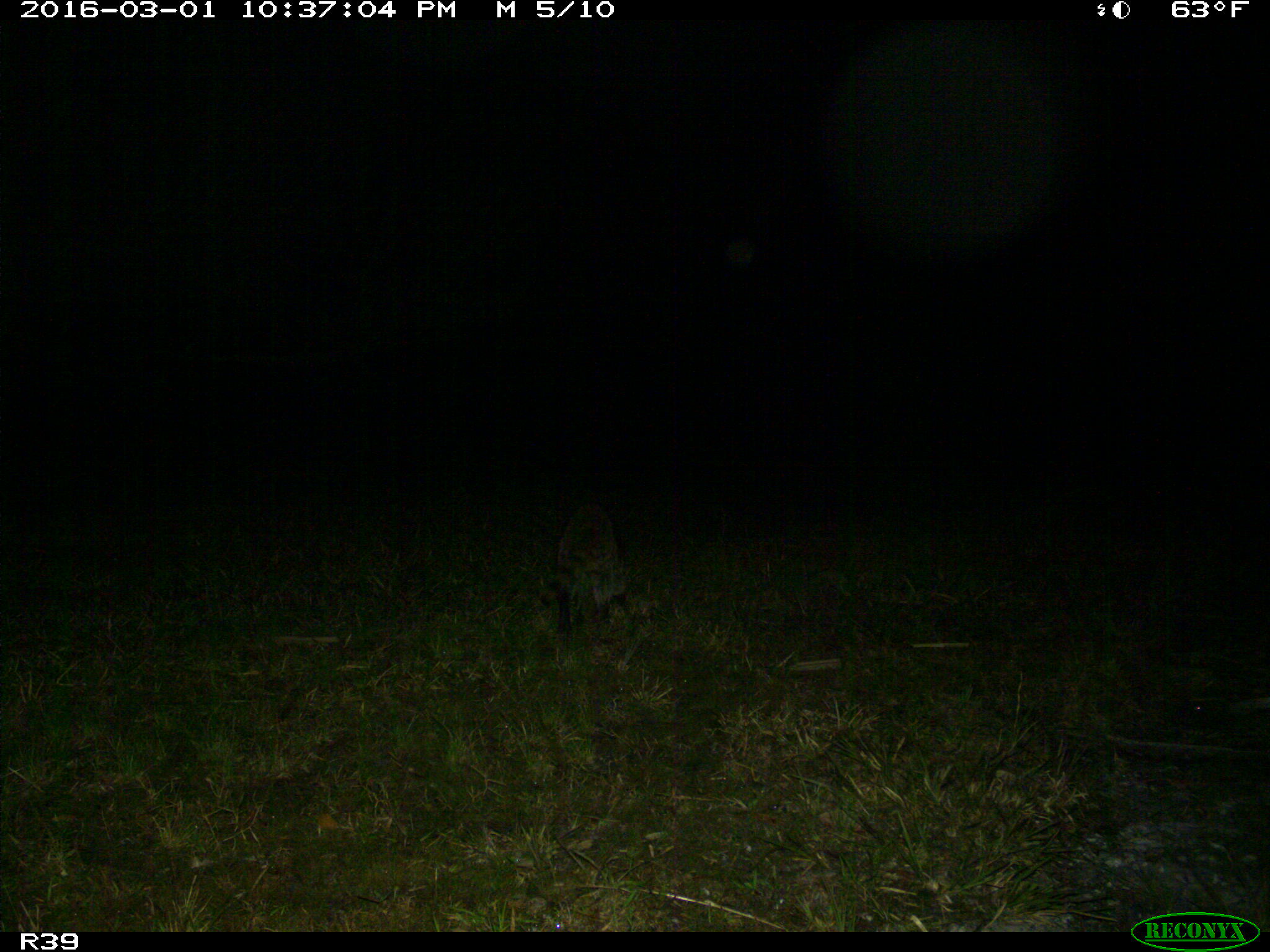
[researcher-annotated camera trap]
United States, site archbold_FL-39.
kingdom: Animalia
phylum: Chordata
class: Mammalia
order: Carnivora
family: Procyonidae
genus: Procyon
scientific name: Procyon lotor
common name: common raccoon